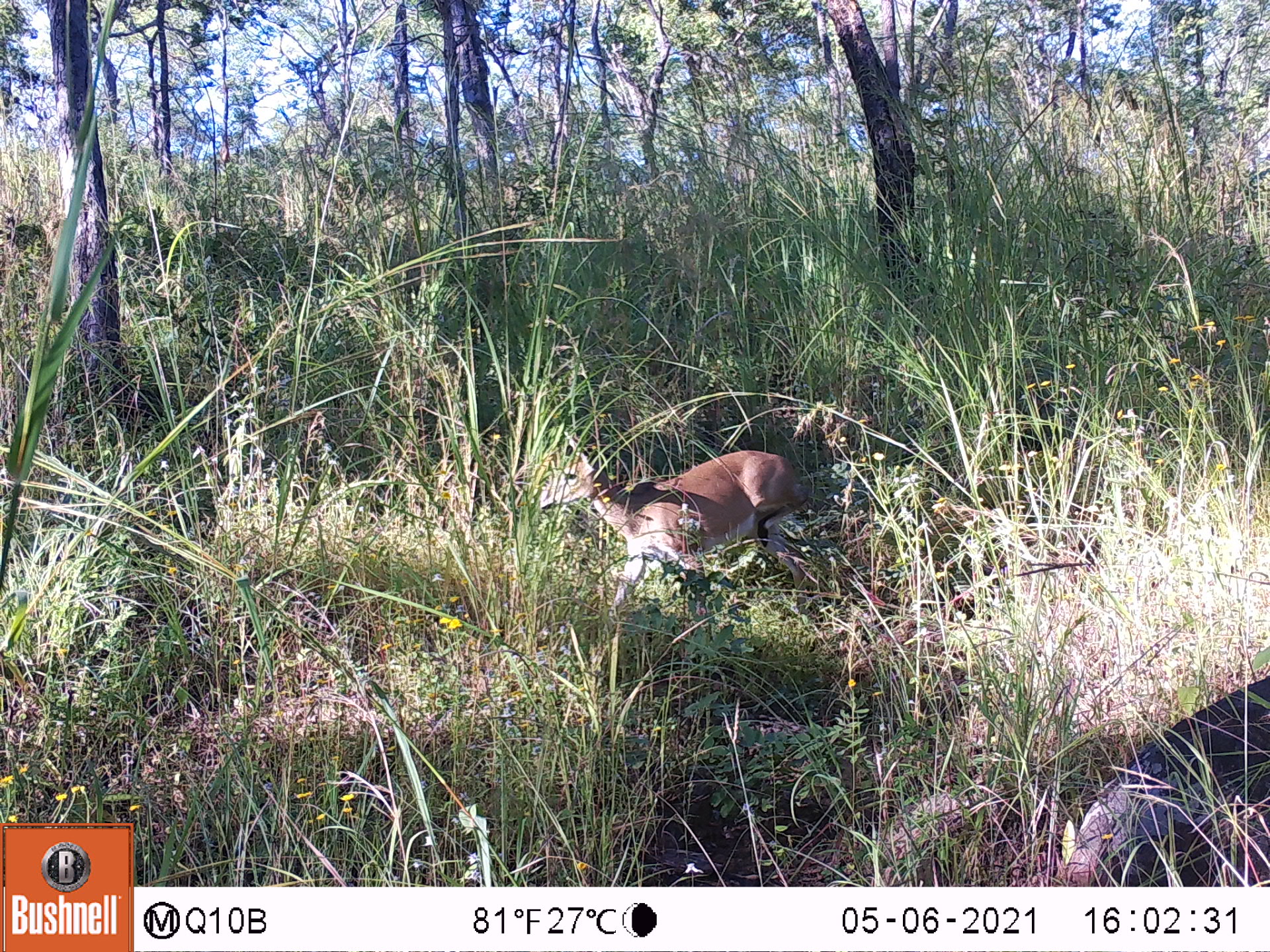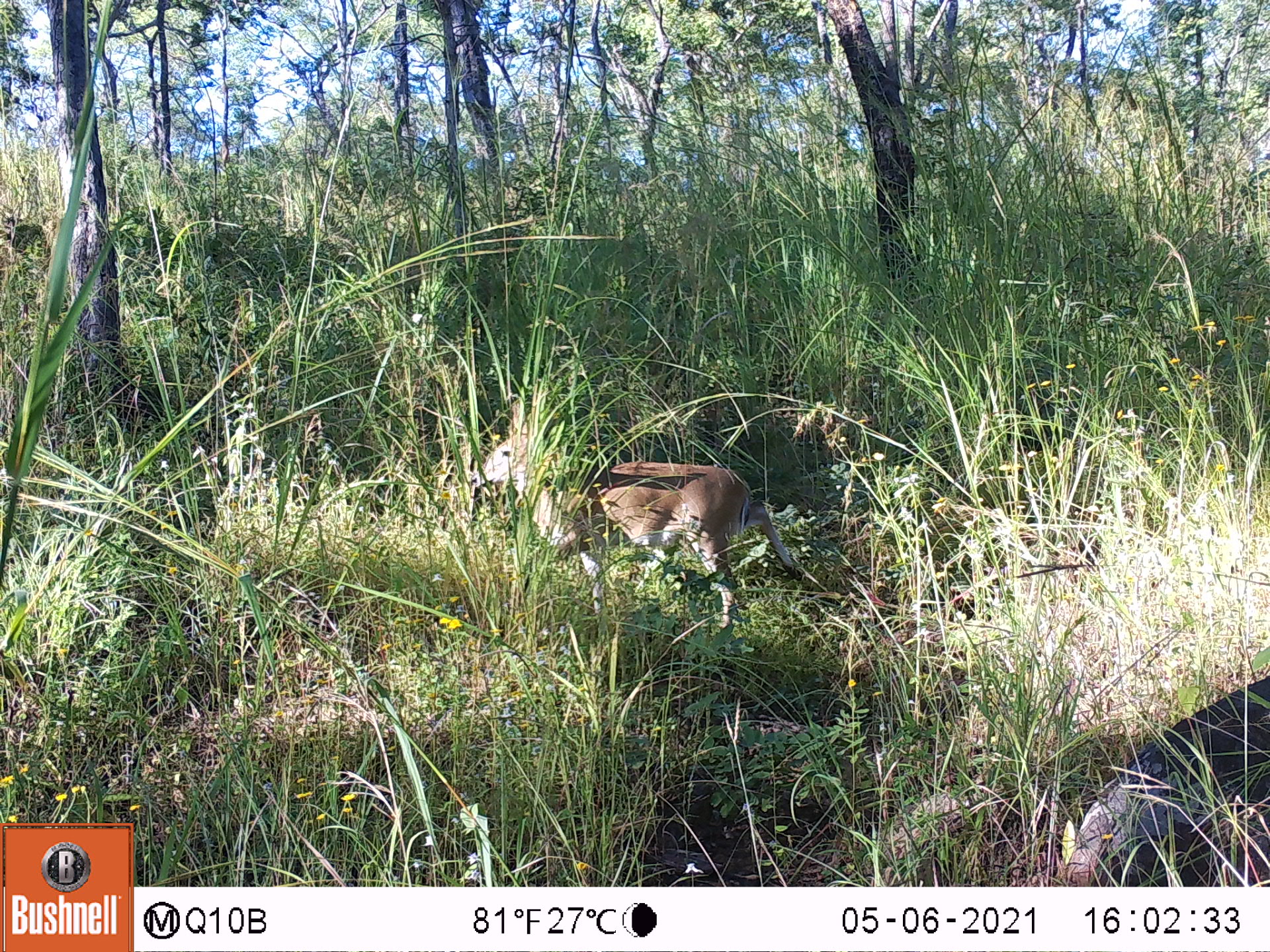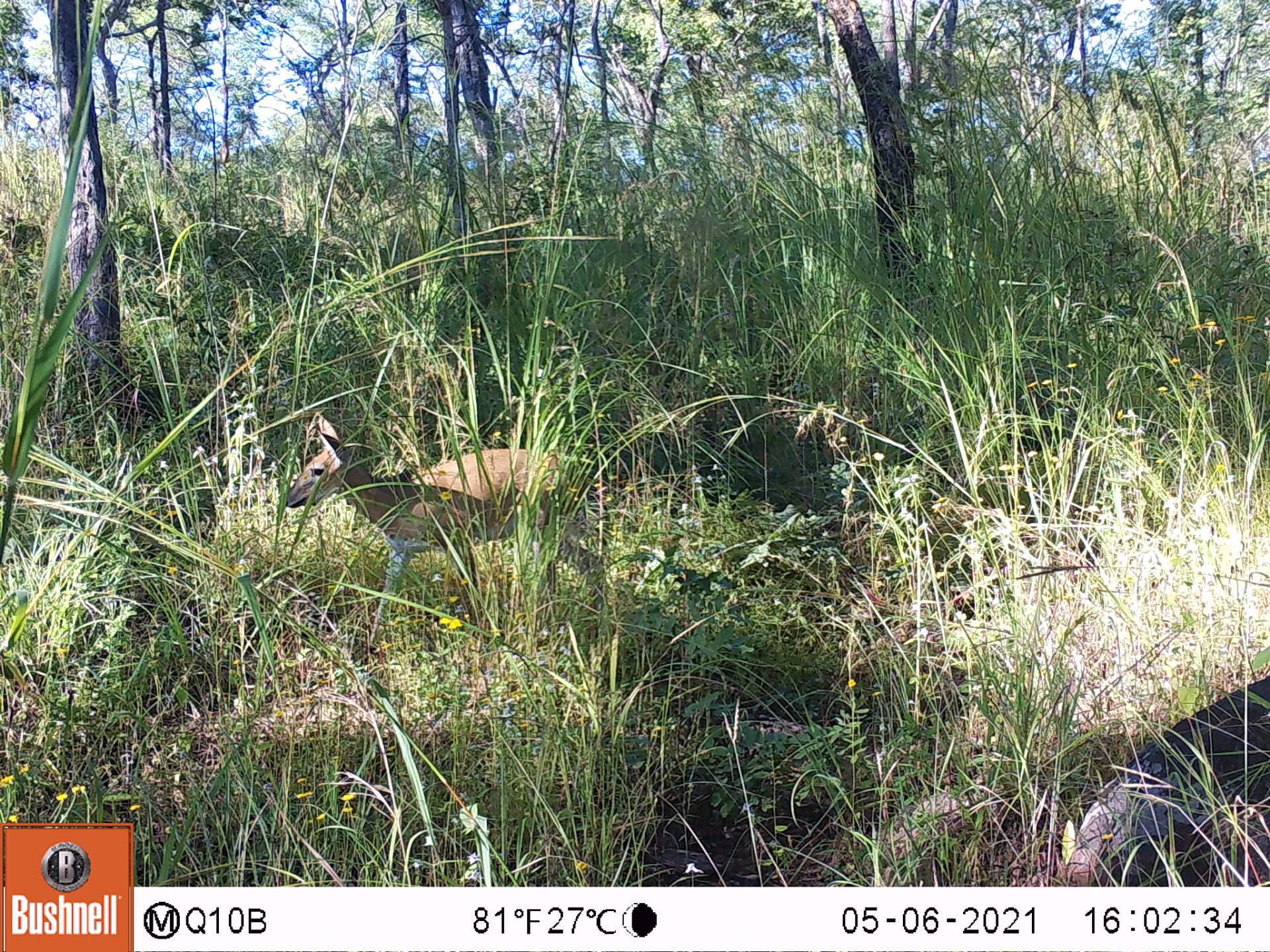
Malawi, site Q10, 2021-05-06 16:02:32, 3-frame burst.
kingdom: Animalia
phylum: Chordata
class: Mammalia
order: Artiodactyla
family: Bovidae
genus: Sylvicapra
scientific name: Sylvicapra grimmia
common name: common duiker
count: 1